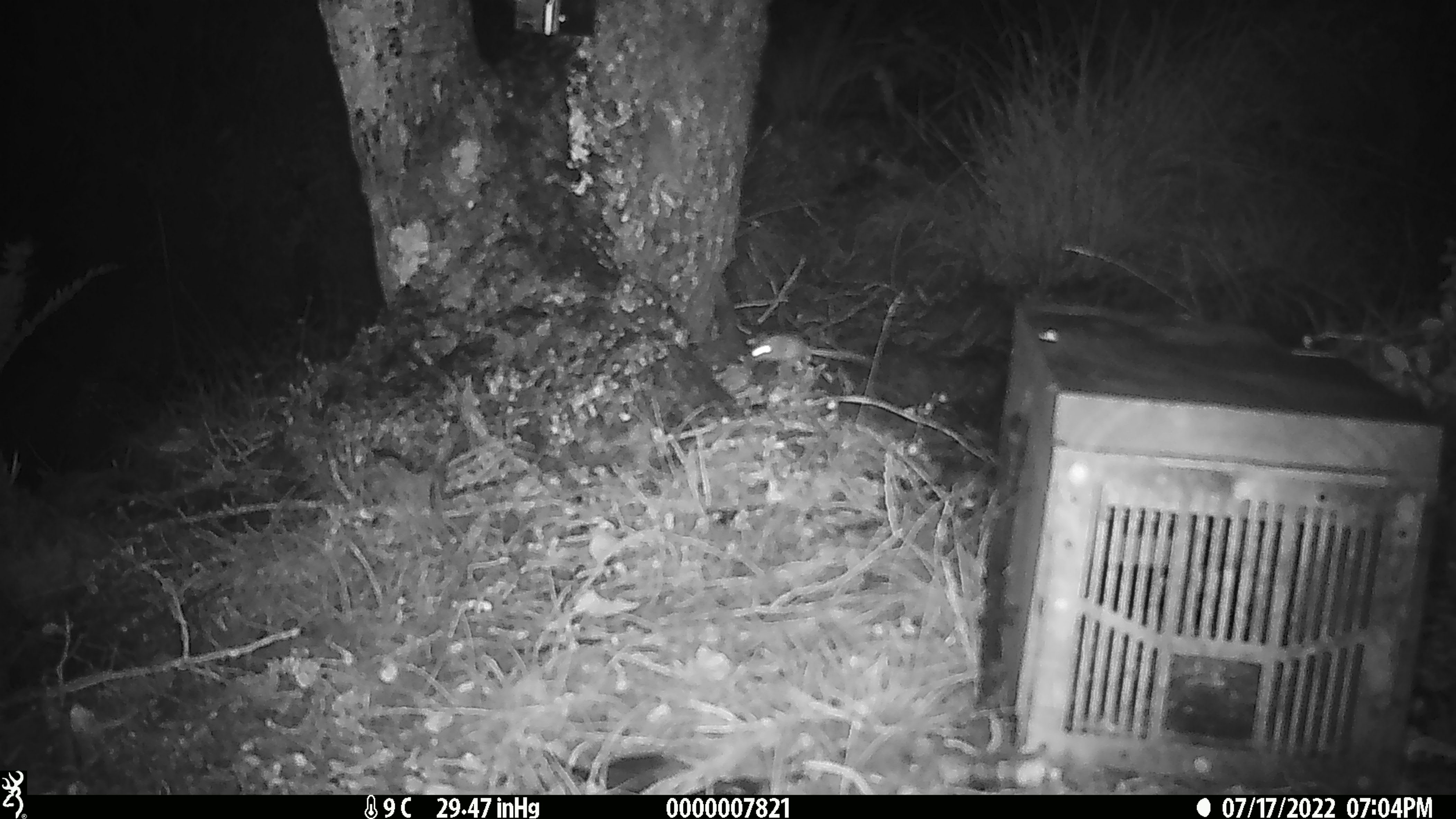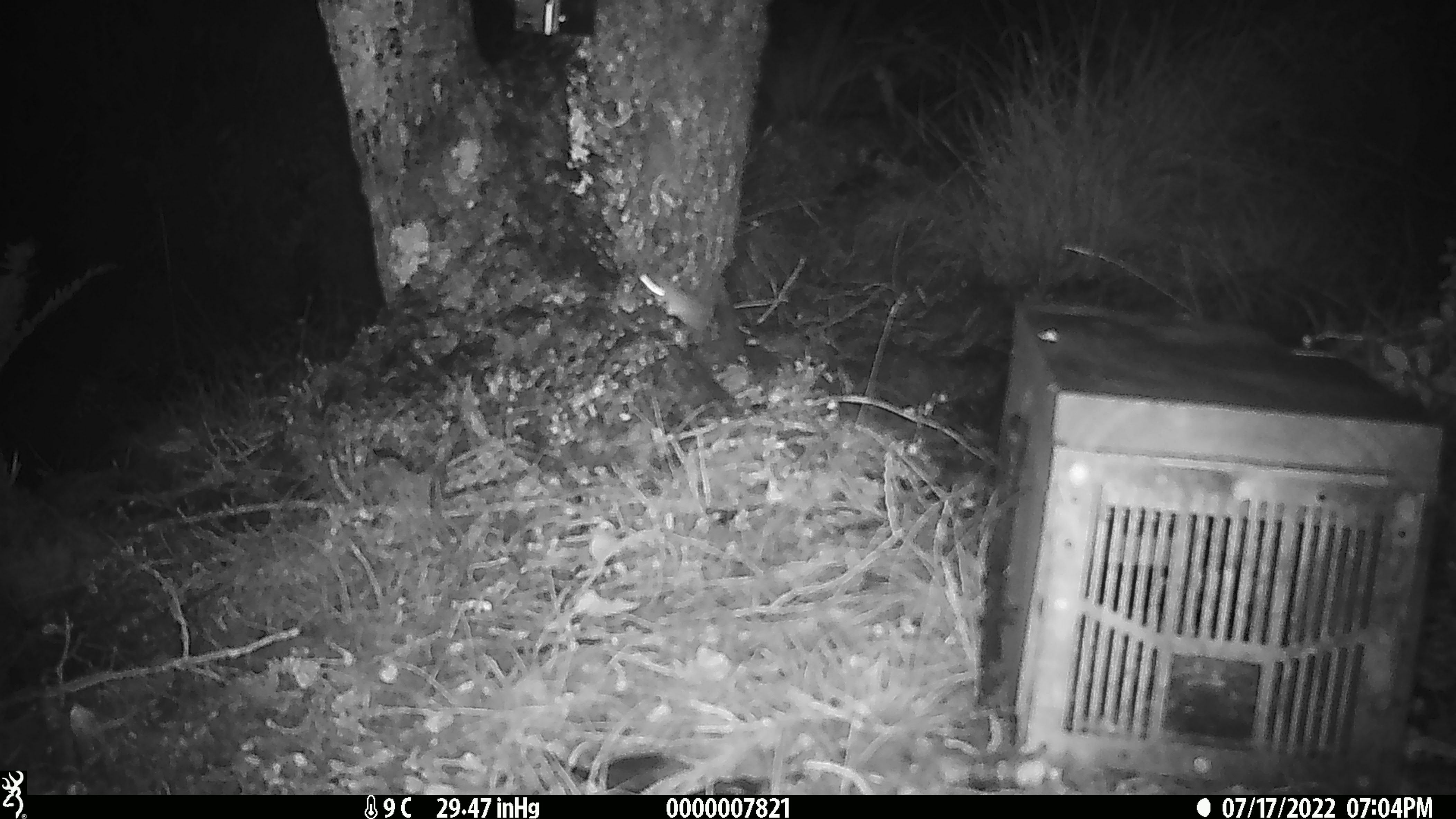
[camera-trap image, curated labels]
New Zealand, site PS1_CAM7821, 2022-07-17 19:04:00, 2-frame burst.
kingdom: Animalia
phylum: Chordata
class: Mammalia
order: Rodentia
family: Muridae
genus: Mus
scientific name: Mus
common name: mouse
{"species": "mouse (Mus)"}